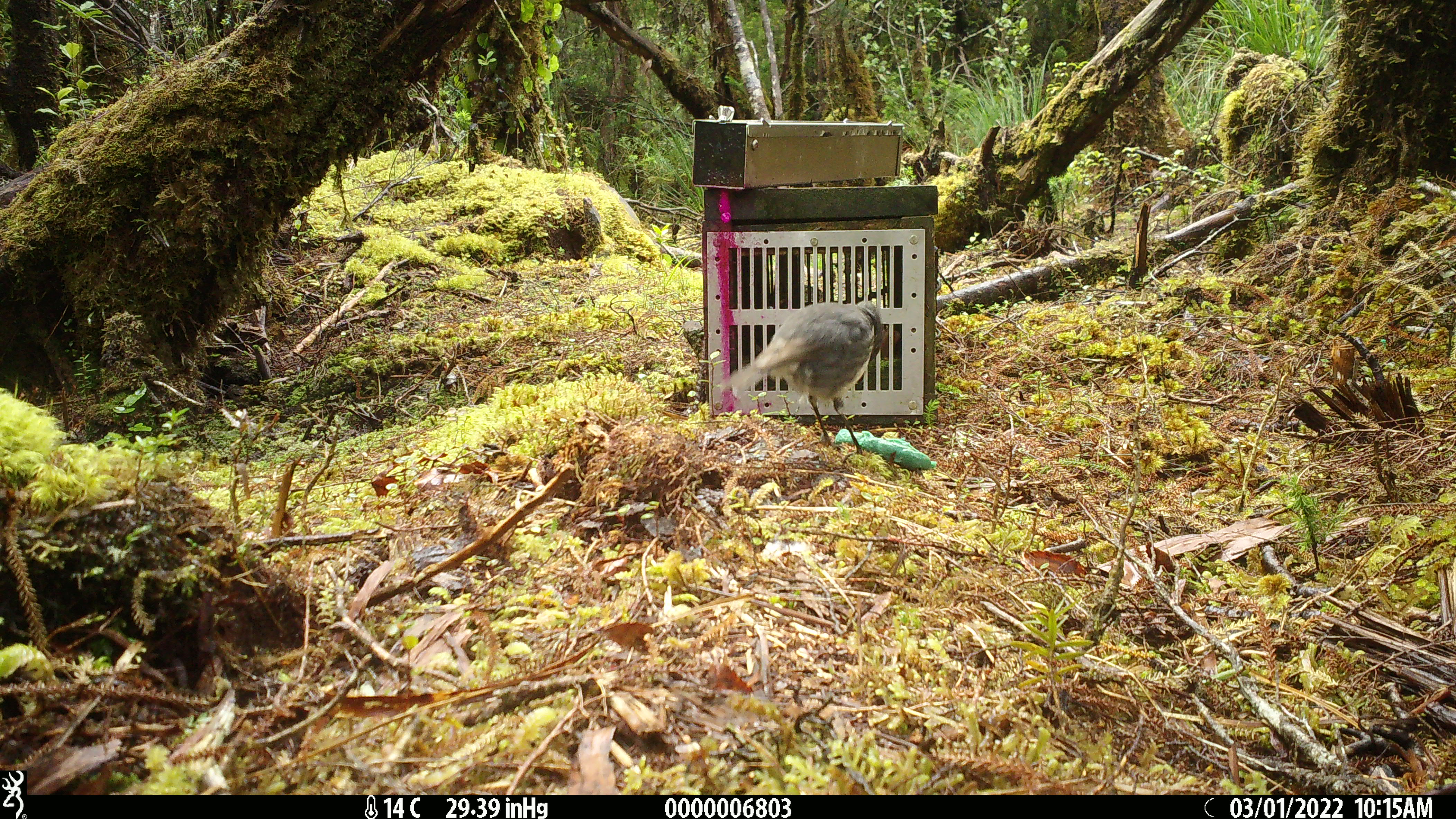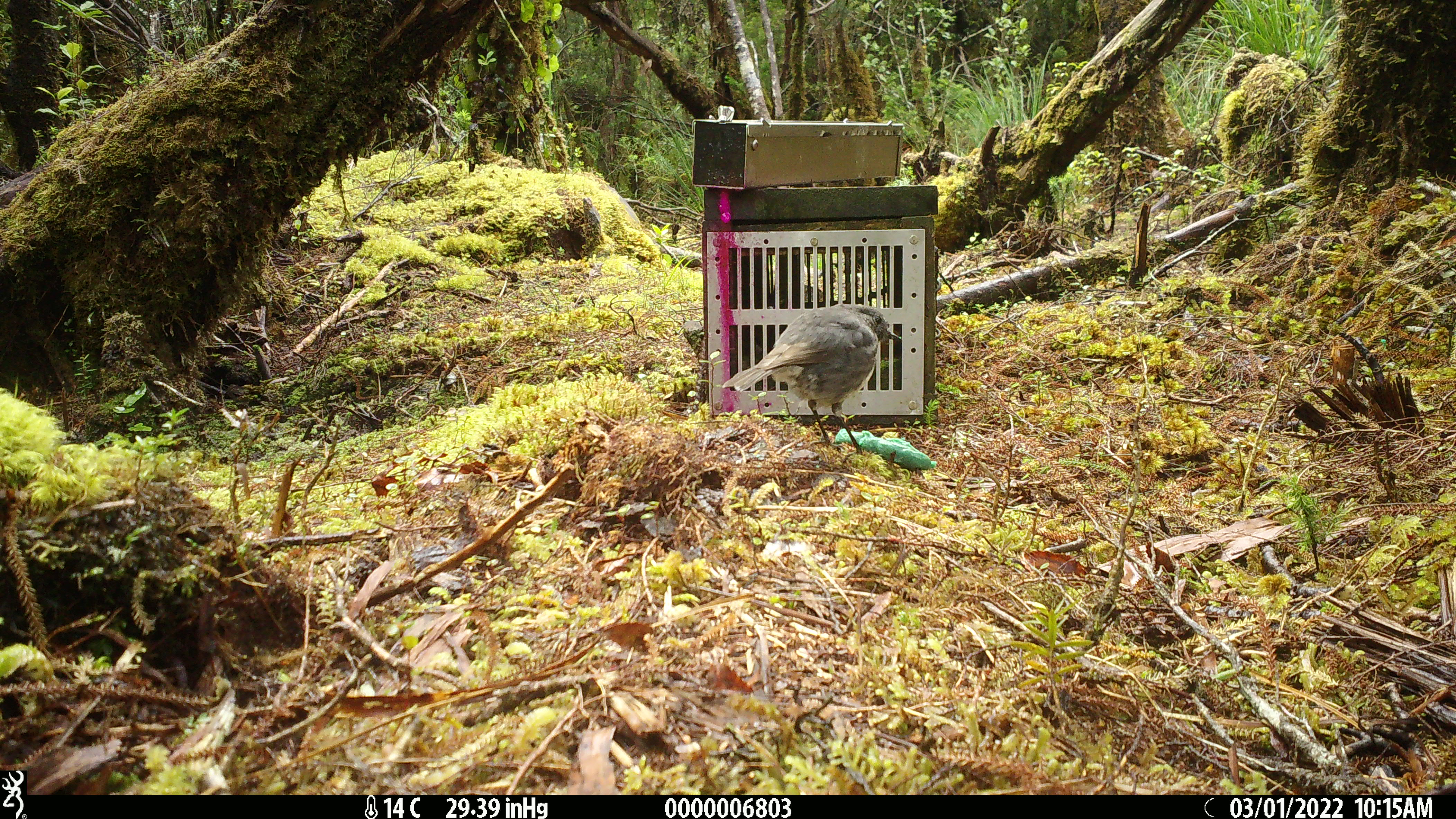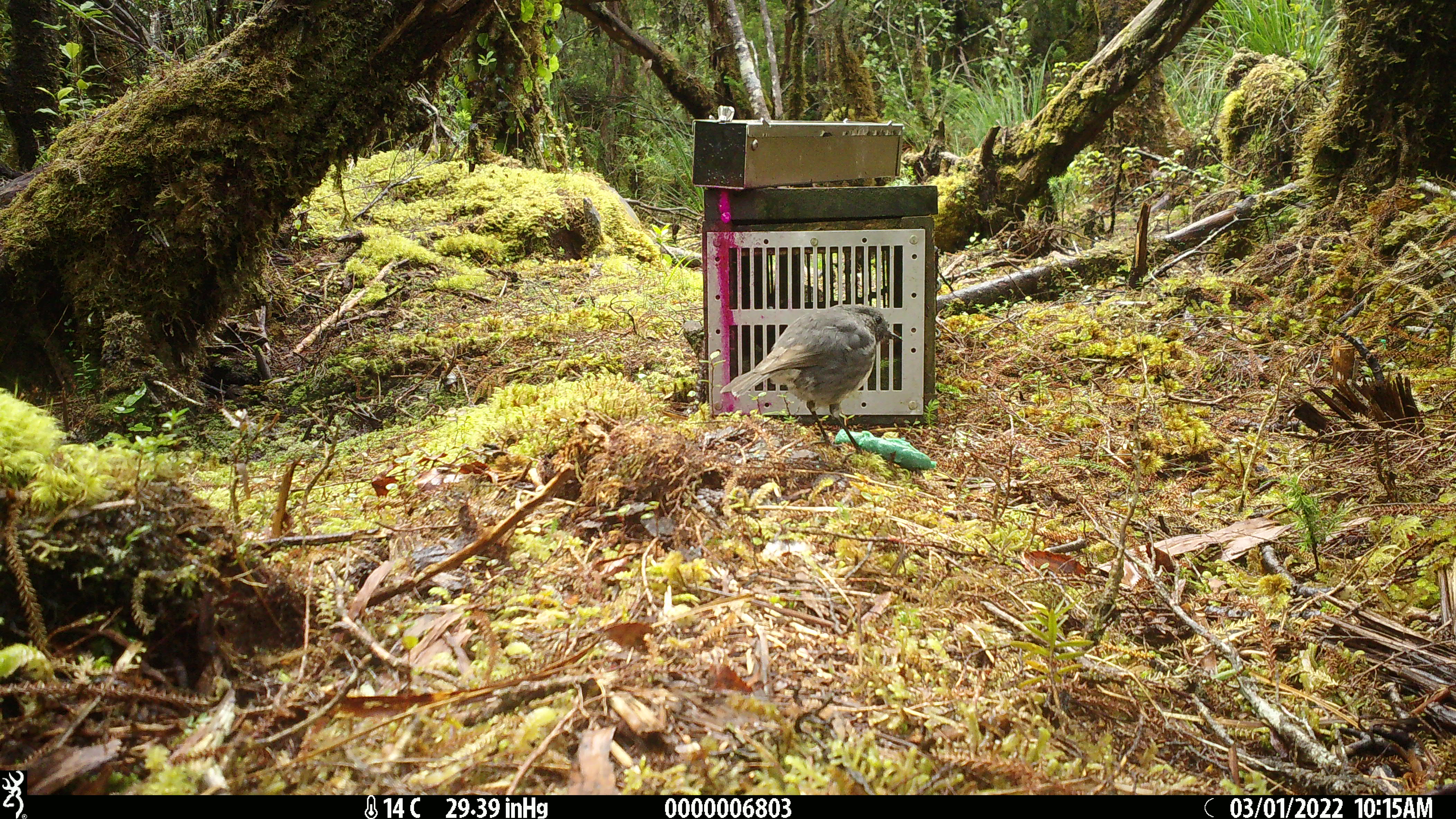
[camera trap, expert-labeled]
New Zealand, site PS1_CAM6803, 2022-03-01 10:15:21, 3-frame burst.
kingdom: Animalia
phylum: Chordata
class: Aves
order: Passeriformes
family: Petroicidae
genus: Petroica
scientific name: Petroica australis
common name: new zealand robin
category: robin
Robin (new zealand robin) (Petroica australis).